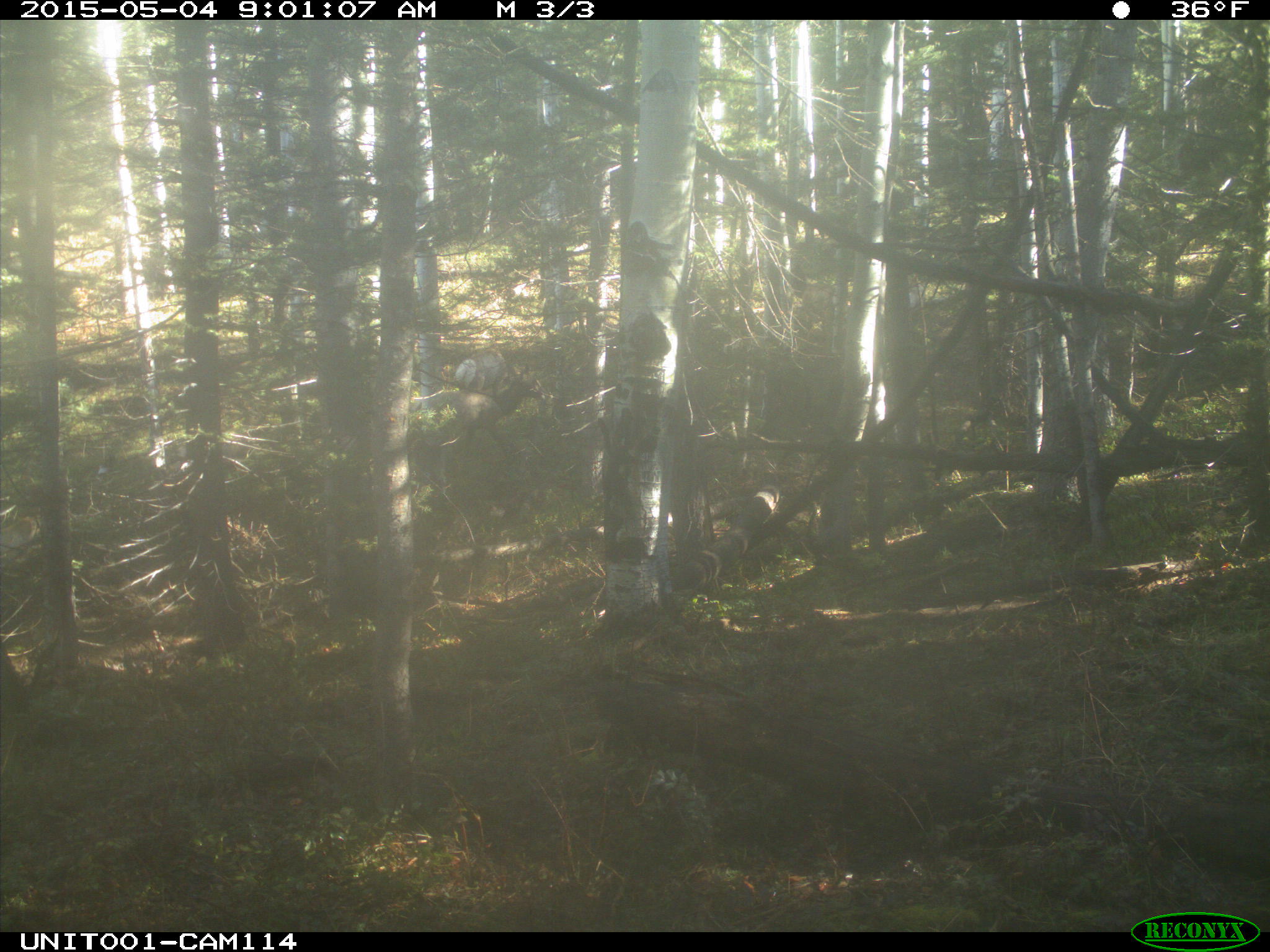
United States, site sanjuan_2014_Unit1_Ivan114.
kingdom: Animalia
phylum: Chordata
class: Mammalia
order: Artiodactyla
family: Cervidae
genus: Cervus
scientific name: Cervus elaphus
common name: red deer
Cervus elaphus (red deer).